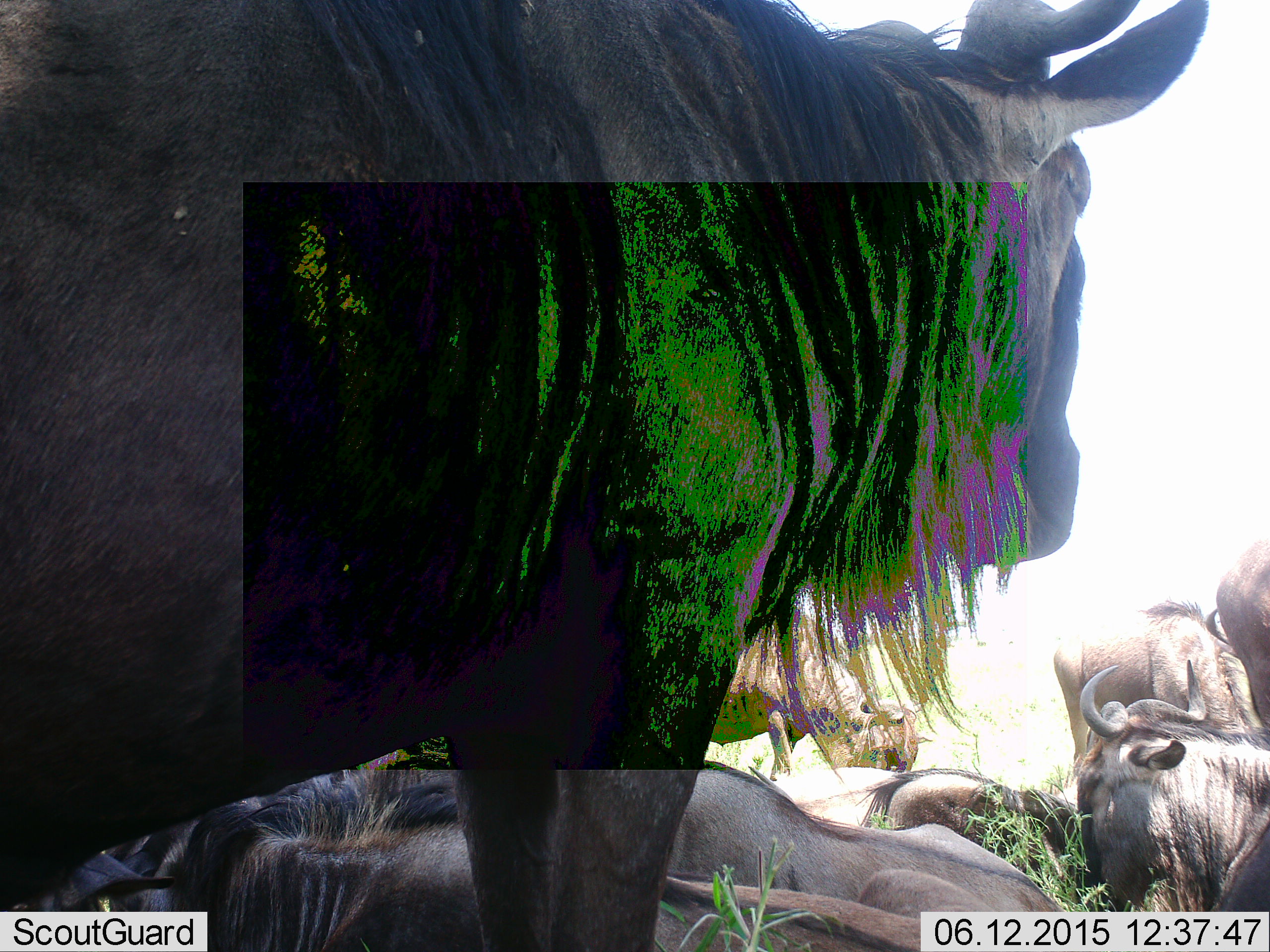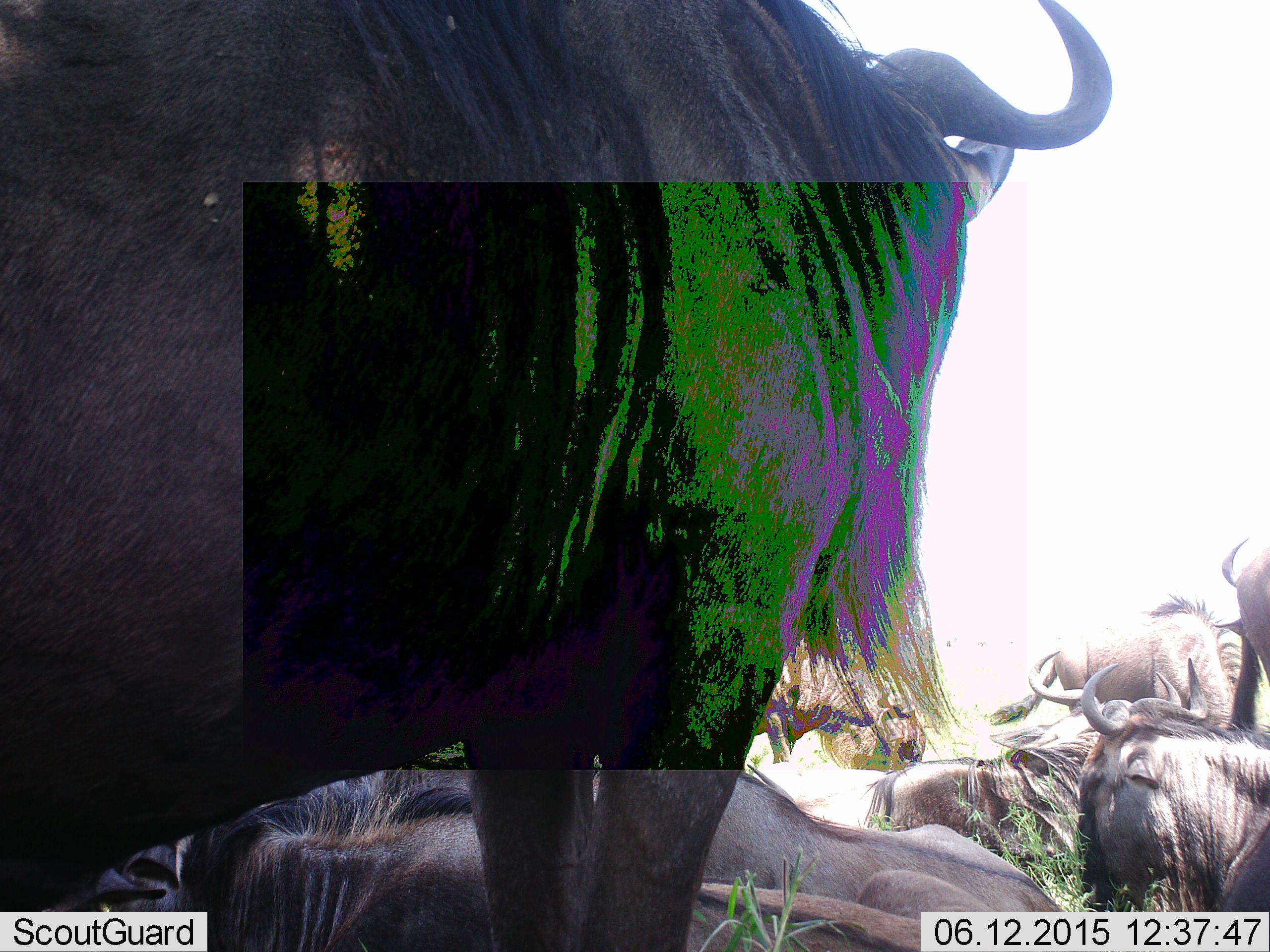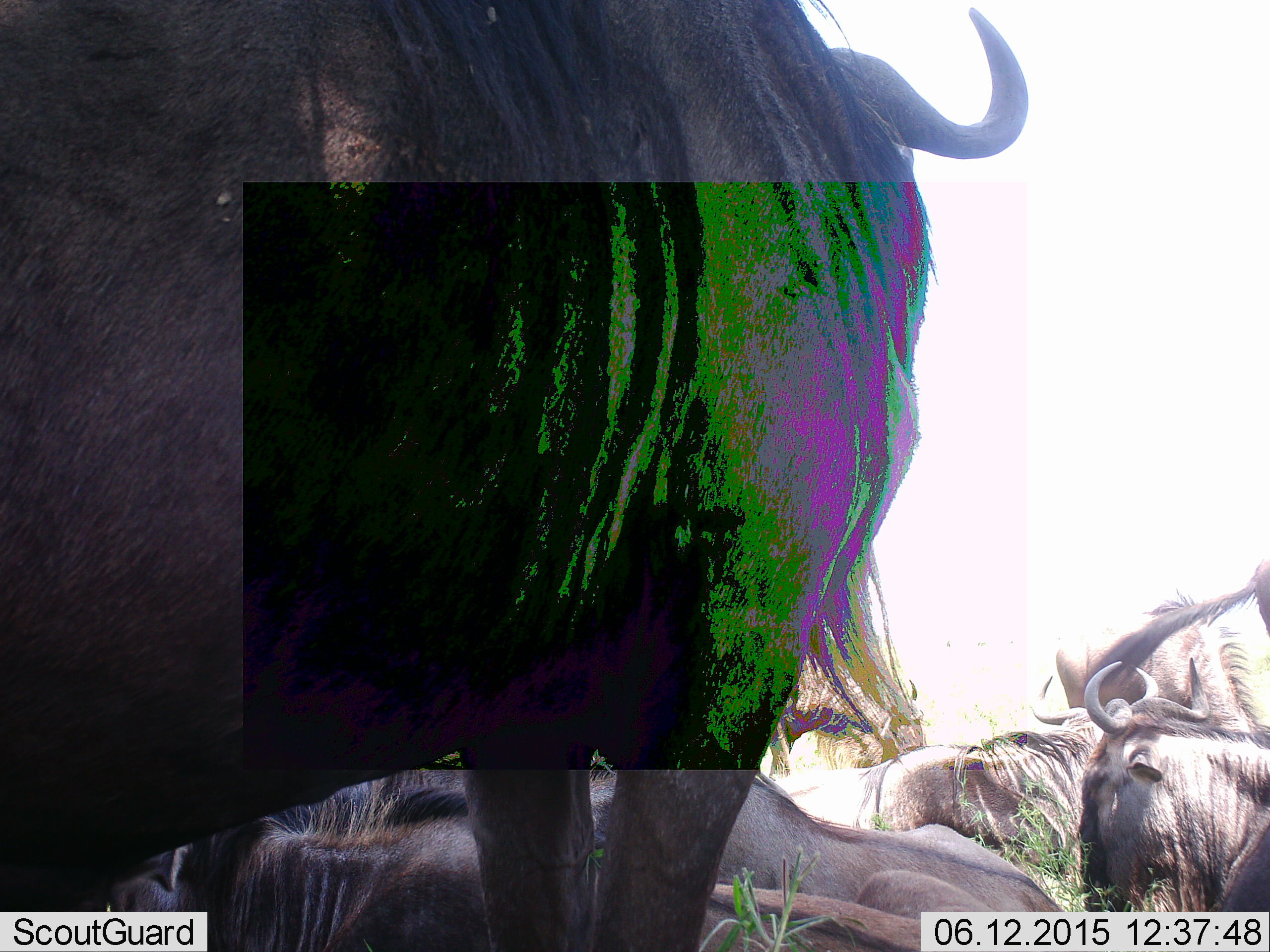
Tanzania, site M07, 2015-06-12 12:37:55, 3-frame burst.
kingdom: Animalia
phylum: Chordata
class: Mammalia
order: Artiodactyla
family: Bovidae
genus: Connochaetes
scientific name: Connochaetes taurinus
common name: blue wildebeest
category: wildebeest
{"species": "wildebeest (blue wildebeest) (Connochaetes taurinus)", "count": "9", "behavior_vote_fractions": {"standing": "91%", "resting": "91%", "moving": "0%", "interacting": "18%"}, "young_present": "0%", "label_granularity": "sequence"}